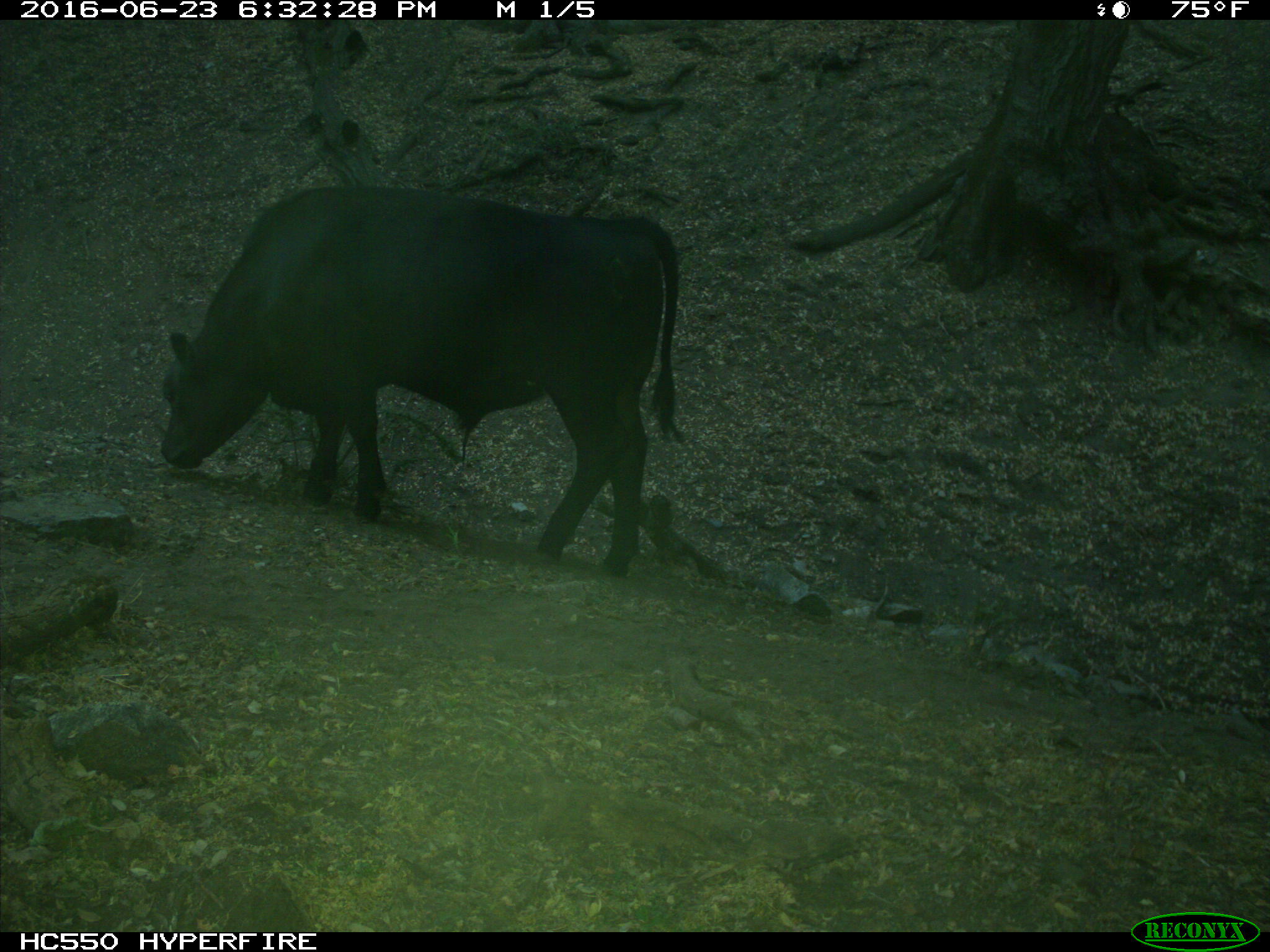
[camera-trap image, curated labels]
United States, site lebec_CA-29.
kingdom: Animalia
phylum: Chordata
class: Mammalia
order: Artiodactyla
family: Bovidae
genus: Bos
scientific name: Bos taurus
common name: domestic cow